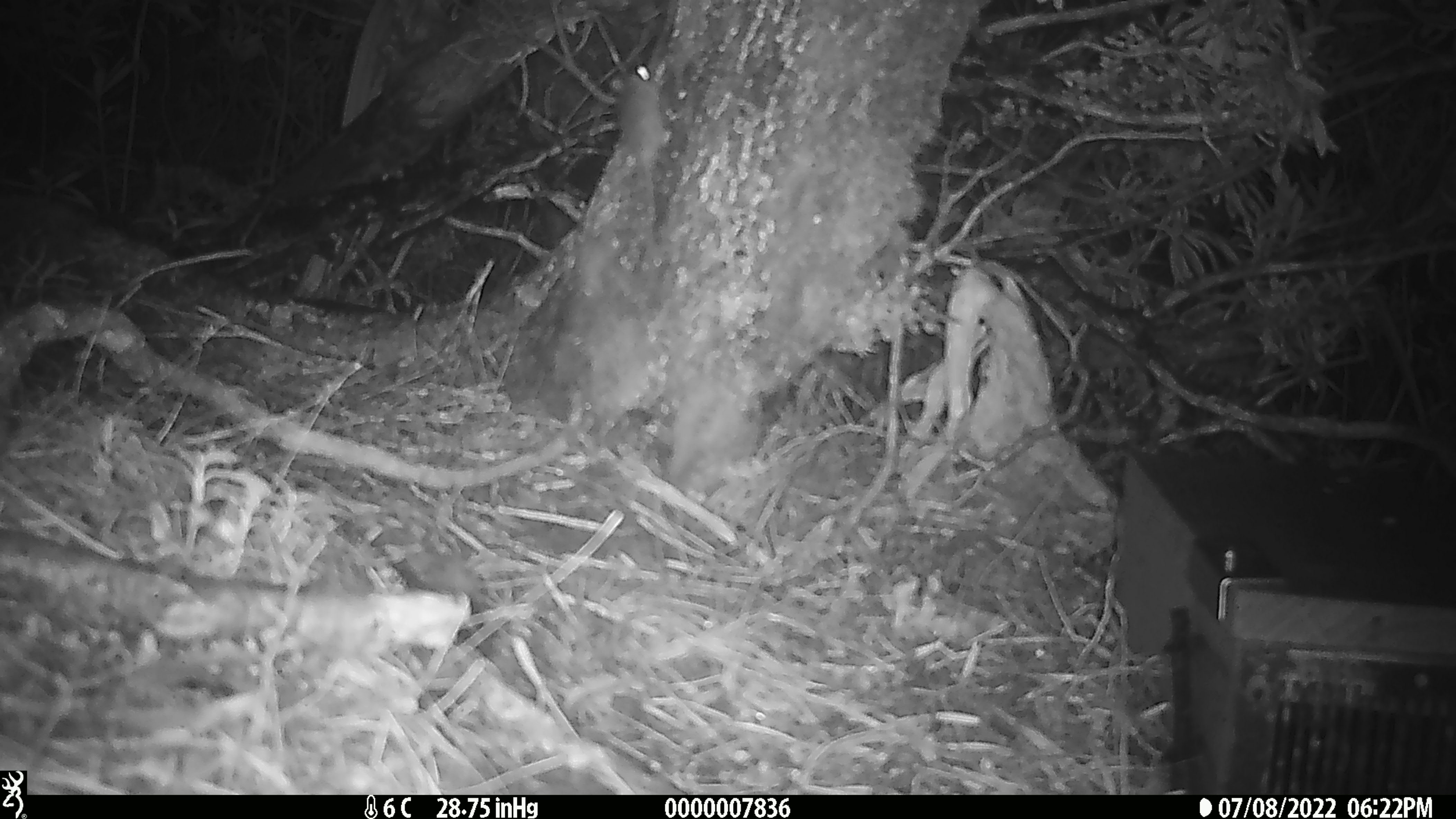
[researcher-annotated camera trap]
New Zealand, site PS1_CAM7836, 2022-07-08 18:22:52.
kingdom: Animalia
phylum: Chordata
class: Mammalia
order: Rodentia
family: Muridae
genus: Mus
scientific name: Mus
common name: mouse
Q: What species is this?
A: Mouse (Mus).